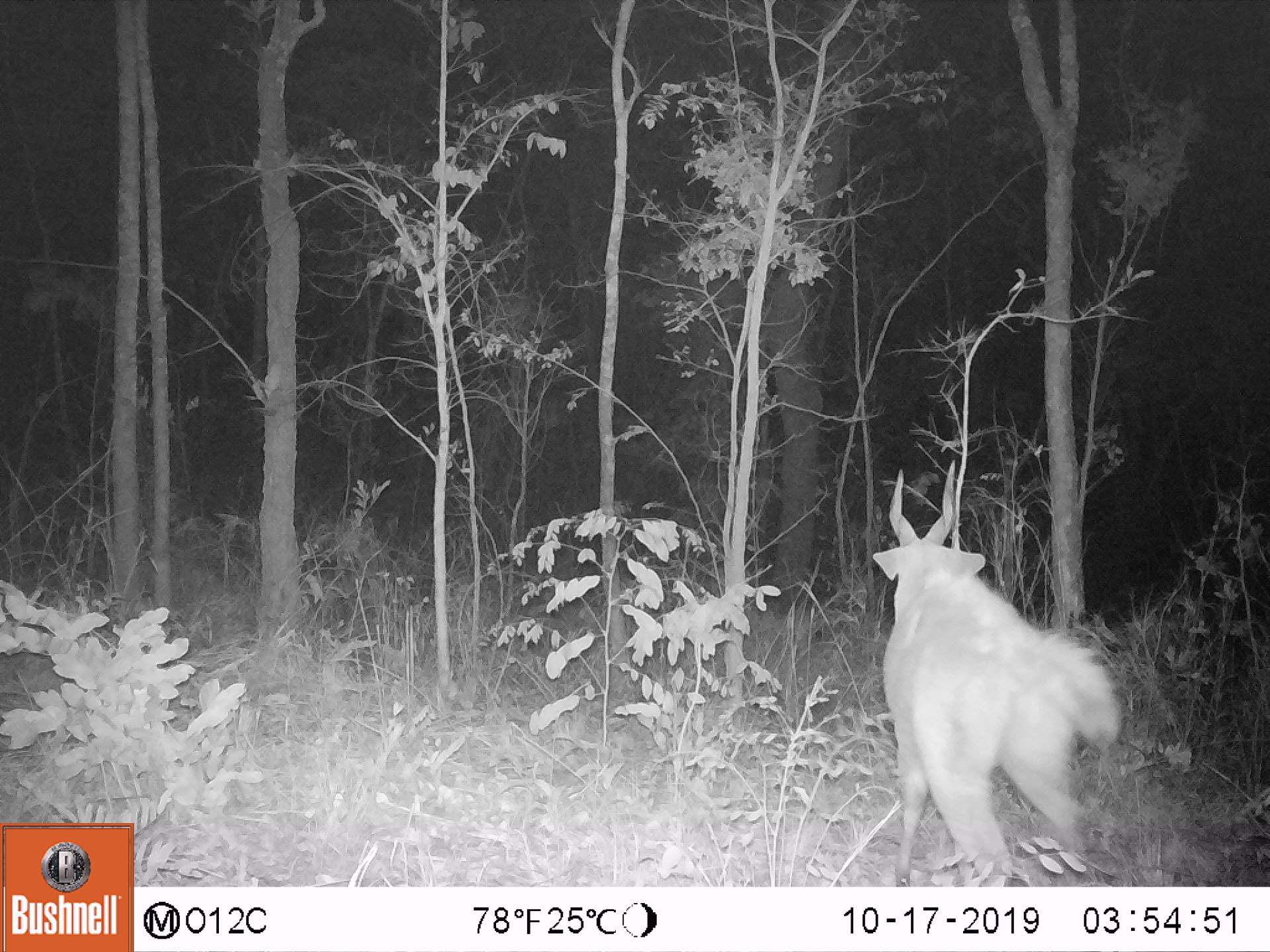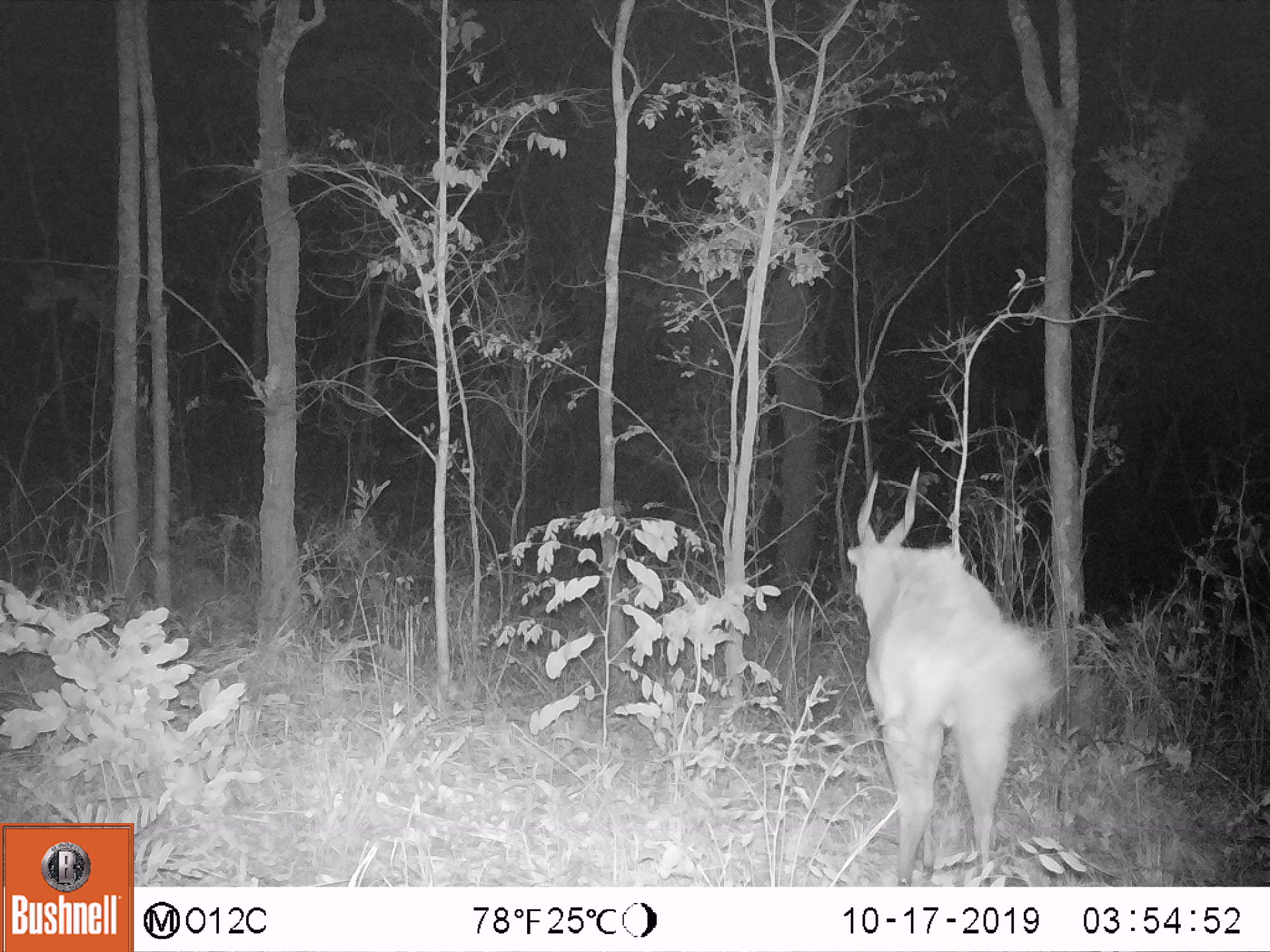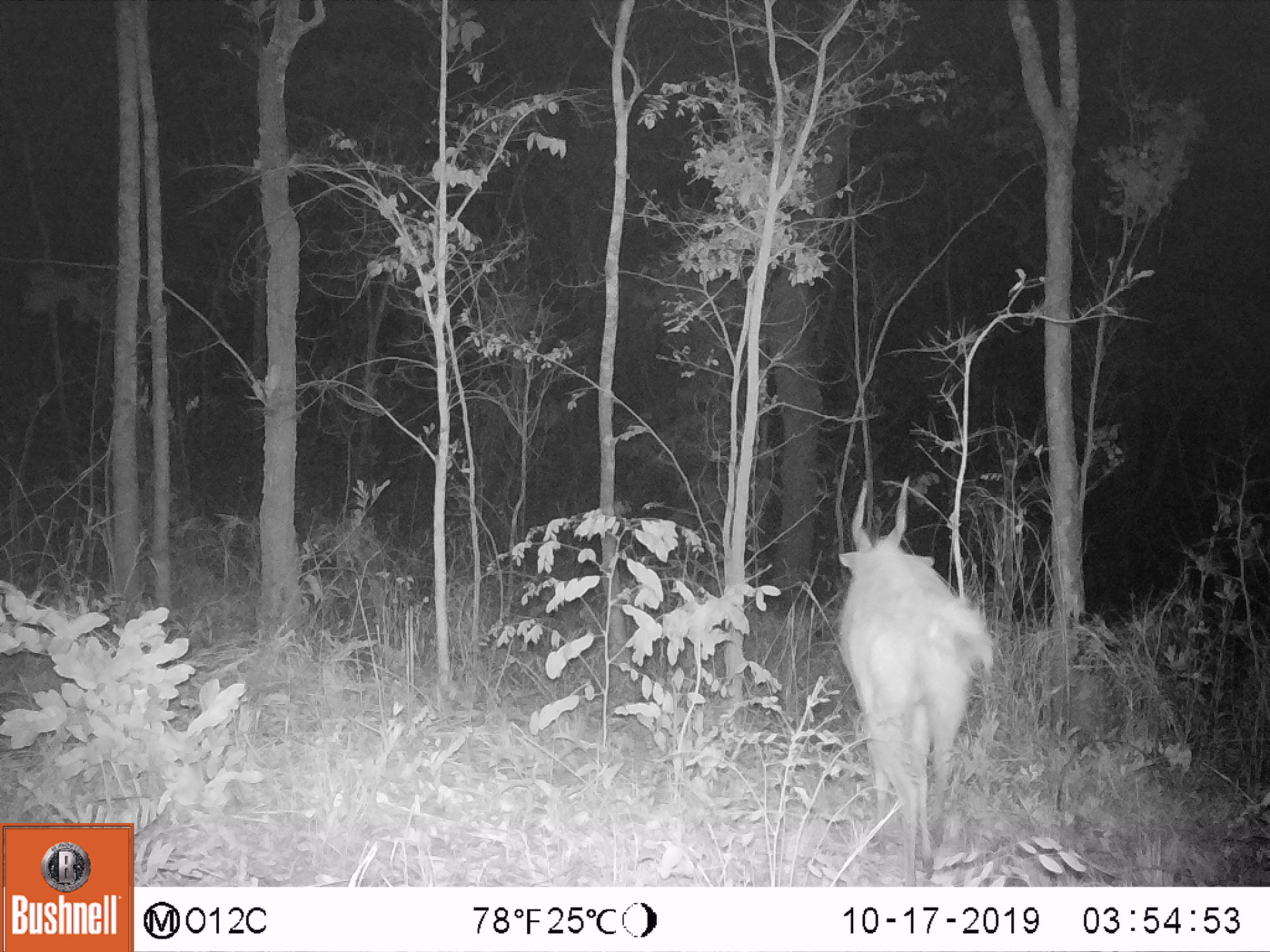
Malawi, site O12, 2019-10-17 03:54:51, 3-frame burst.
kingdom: Animalia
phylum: Chordata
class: Mammalia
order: Artiodactyla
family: Bovidae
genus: Tragelaphus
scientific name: Tragelaphus sylvaticus sylvaticus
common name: cape bushbuck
Cape bushbuck (Tragelaphus sylvaticus sylvaticus), count 1.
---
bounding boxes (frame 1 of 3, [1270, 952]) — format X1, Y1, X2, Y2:
cape bushbuck: 863, 458, 1118, 878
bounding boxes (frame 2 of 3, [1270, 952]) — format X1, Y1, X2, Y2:
cape bushbuck: 837, 463, 1064, 878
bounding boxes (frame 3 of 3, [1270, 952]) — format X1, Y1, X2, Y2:
cape bushbuck: 831, 475, 995, 876